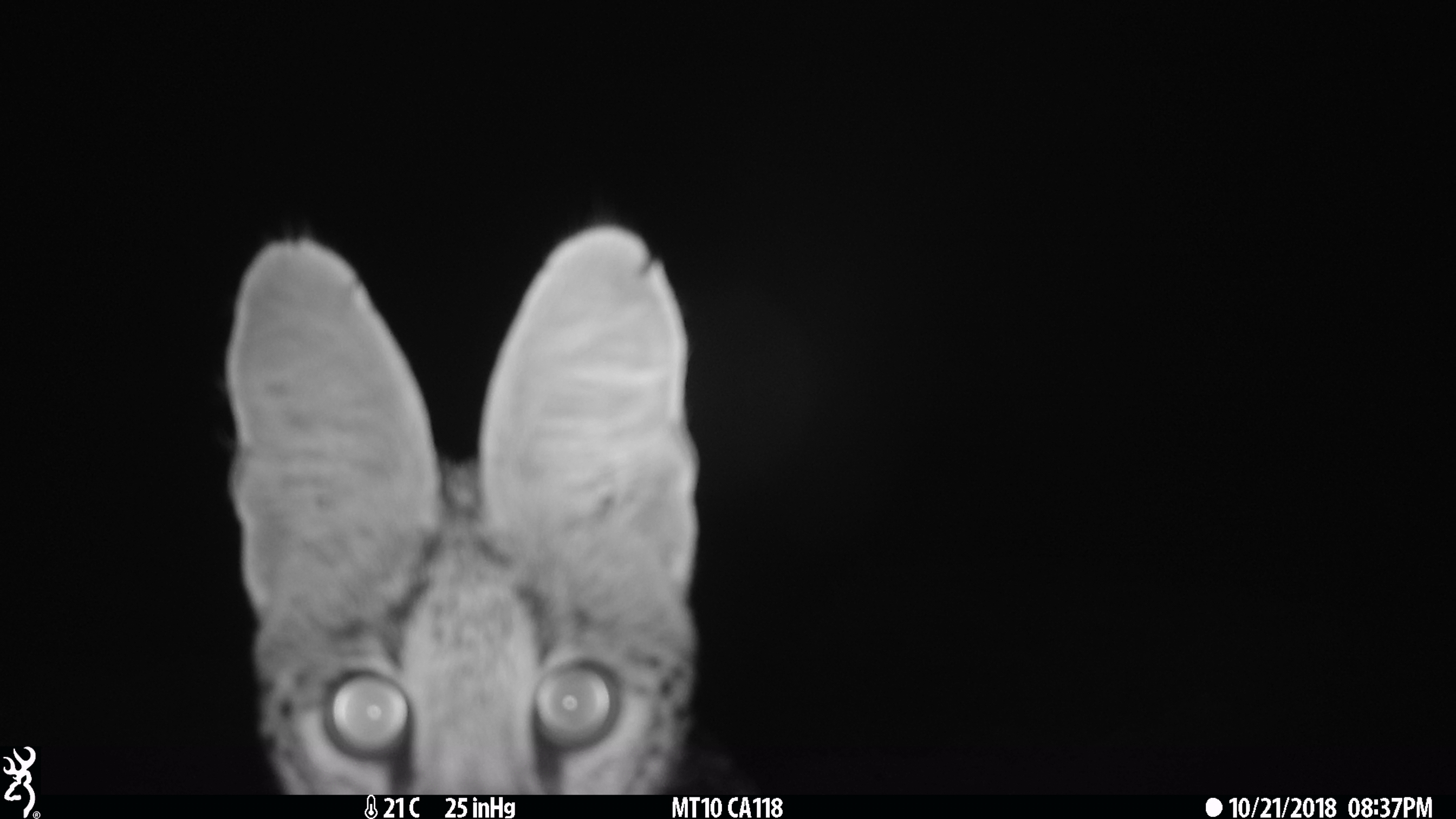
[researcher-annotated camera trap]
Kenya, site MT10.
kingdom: Animalia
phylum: Chordata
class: Mammalia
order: Carnivora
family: Felidae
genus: Leptailurus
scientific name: Leptailurus serval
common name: serval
Serval (Leptailurus serval).